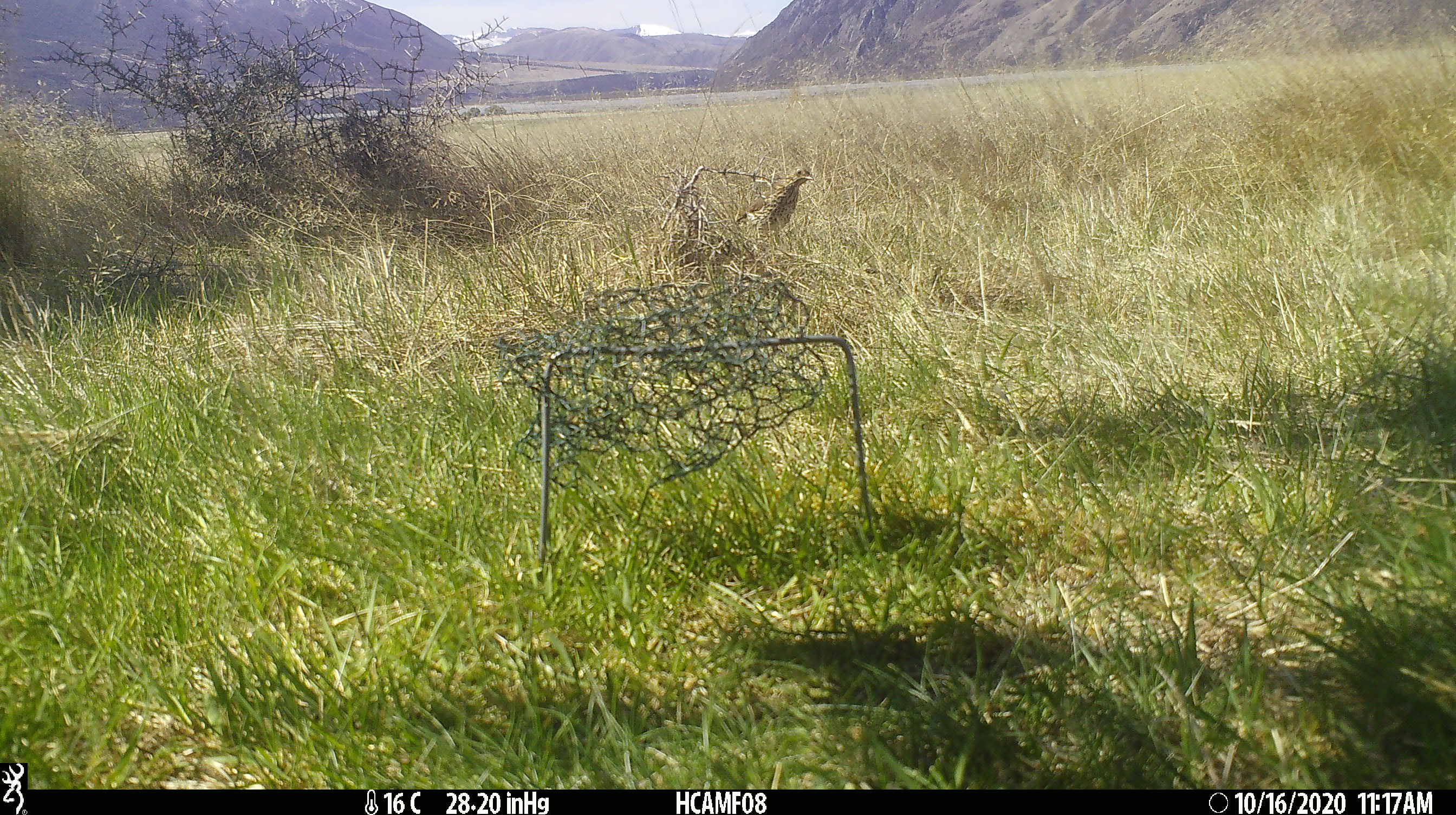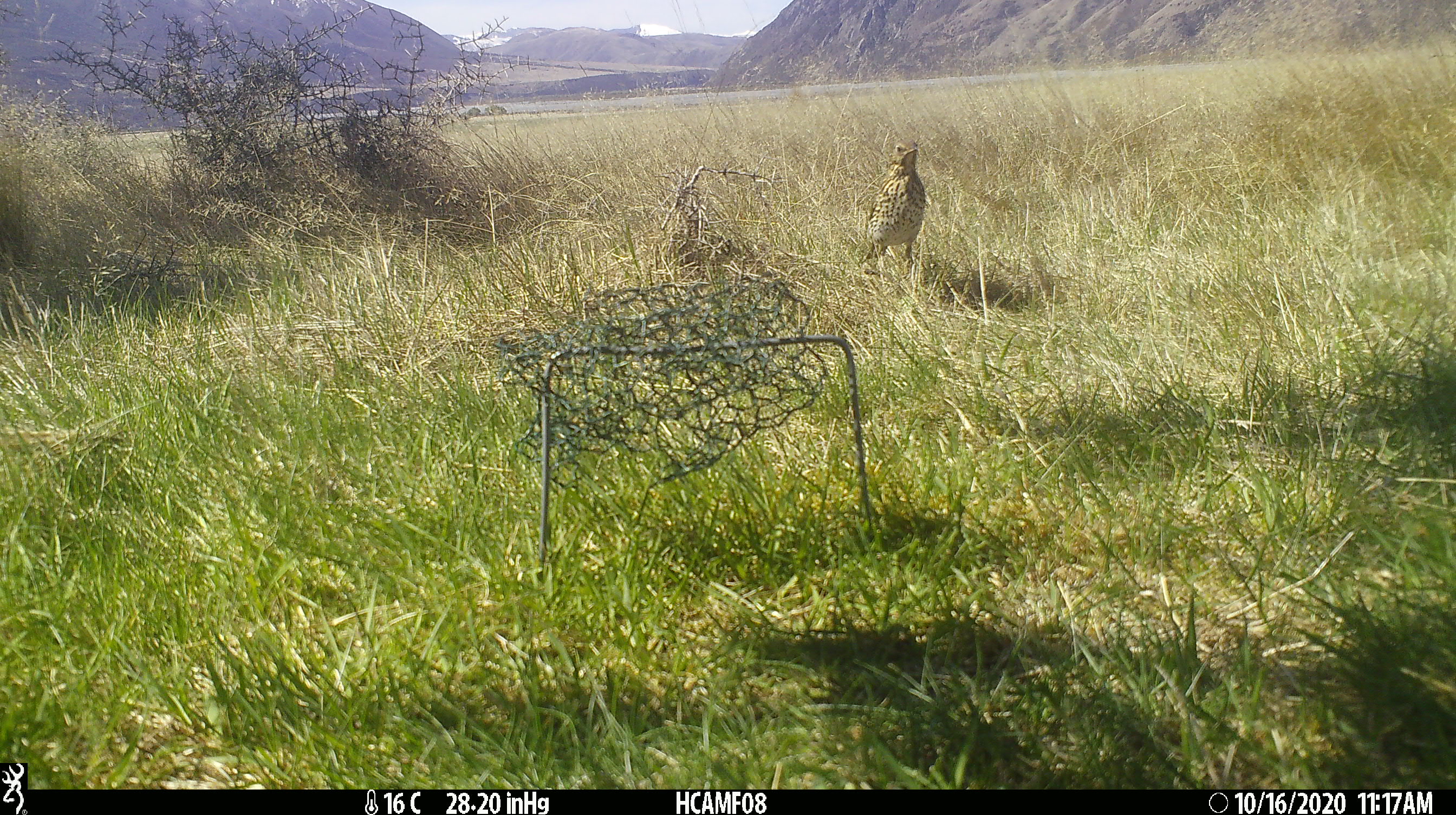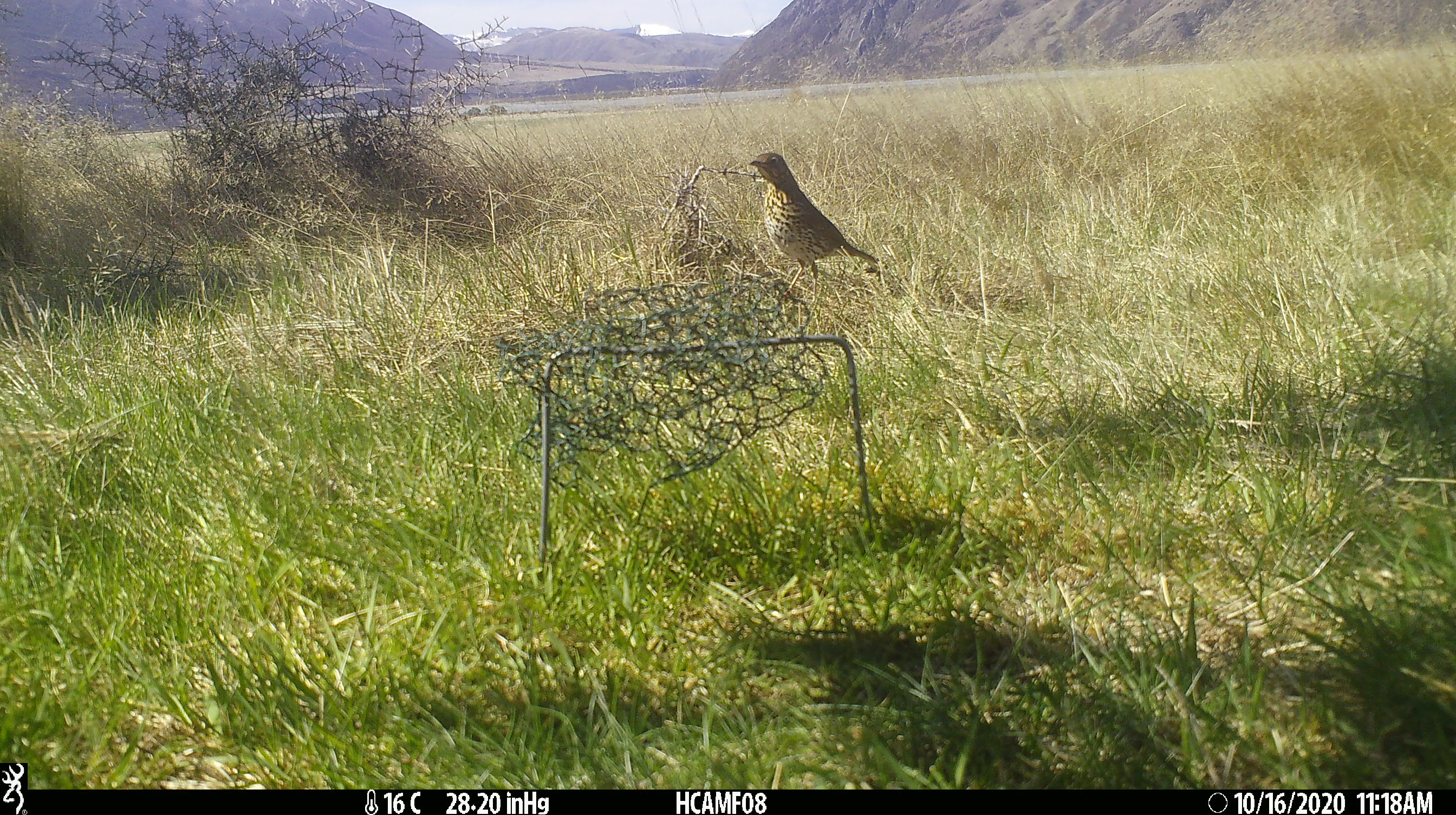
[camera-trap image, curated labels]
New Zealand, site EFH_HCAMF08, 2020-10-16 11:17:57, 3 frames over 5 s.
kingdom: Animalia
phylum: Chordata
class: Aves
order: Passeriformes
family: Turdidae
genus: Turdus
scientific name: Turdus philomelos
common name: song thrush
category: thrush